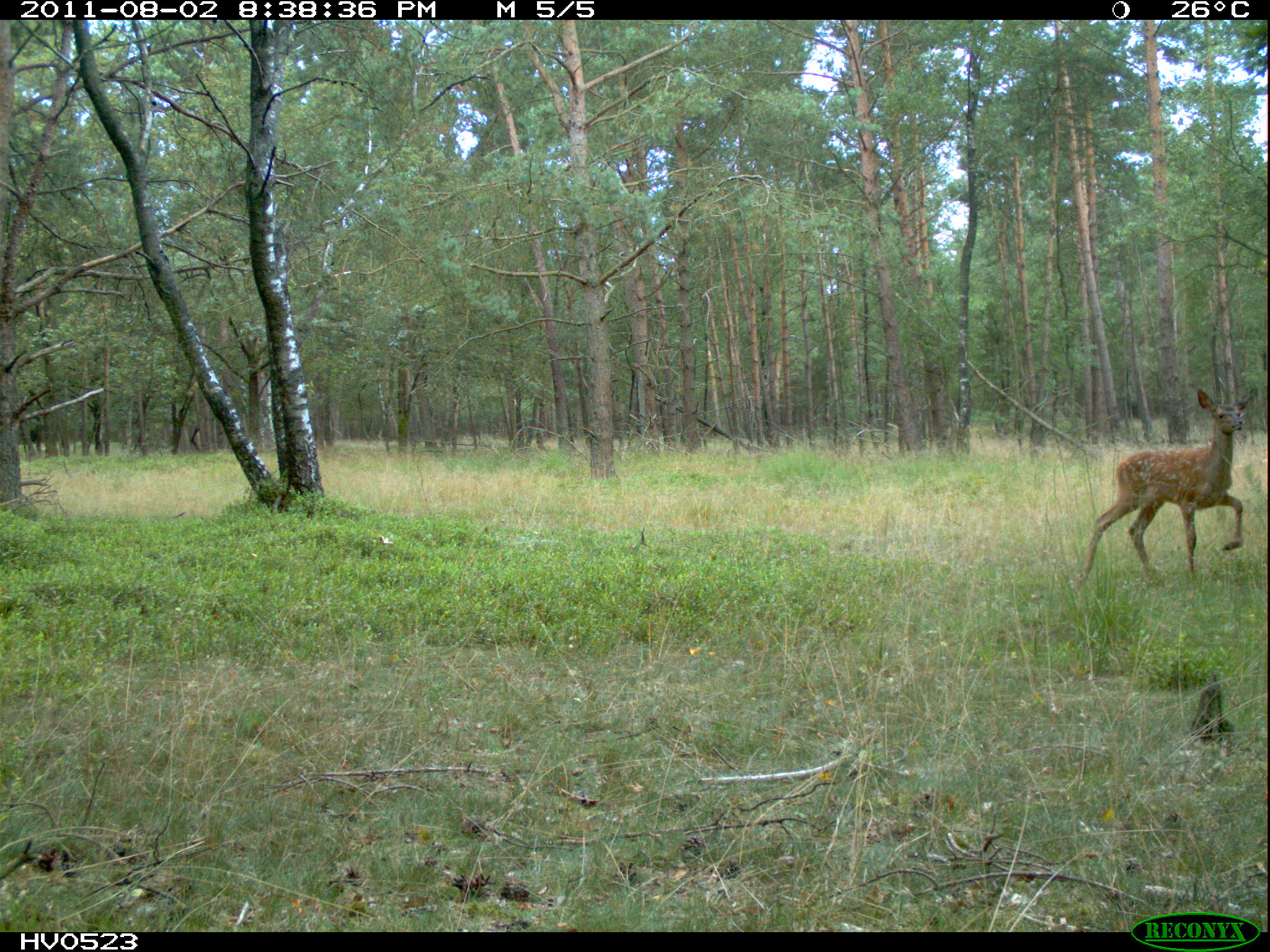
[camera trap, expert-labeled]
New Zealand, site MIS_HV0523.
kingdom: Animalia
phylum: Chordata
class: Mammalia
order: Artiodactyla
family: Cervidae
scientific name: Cervidae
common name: deer